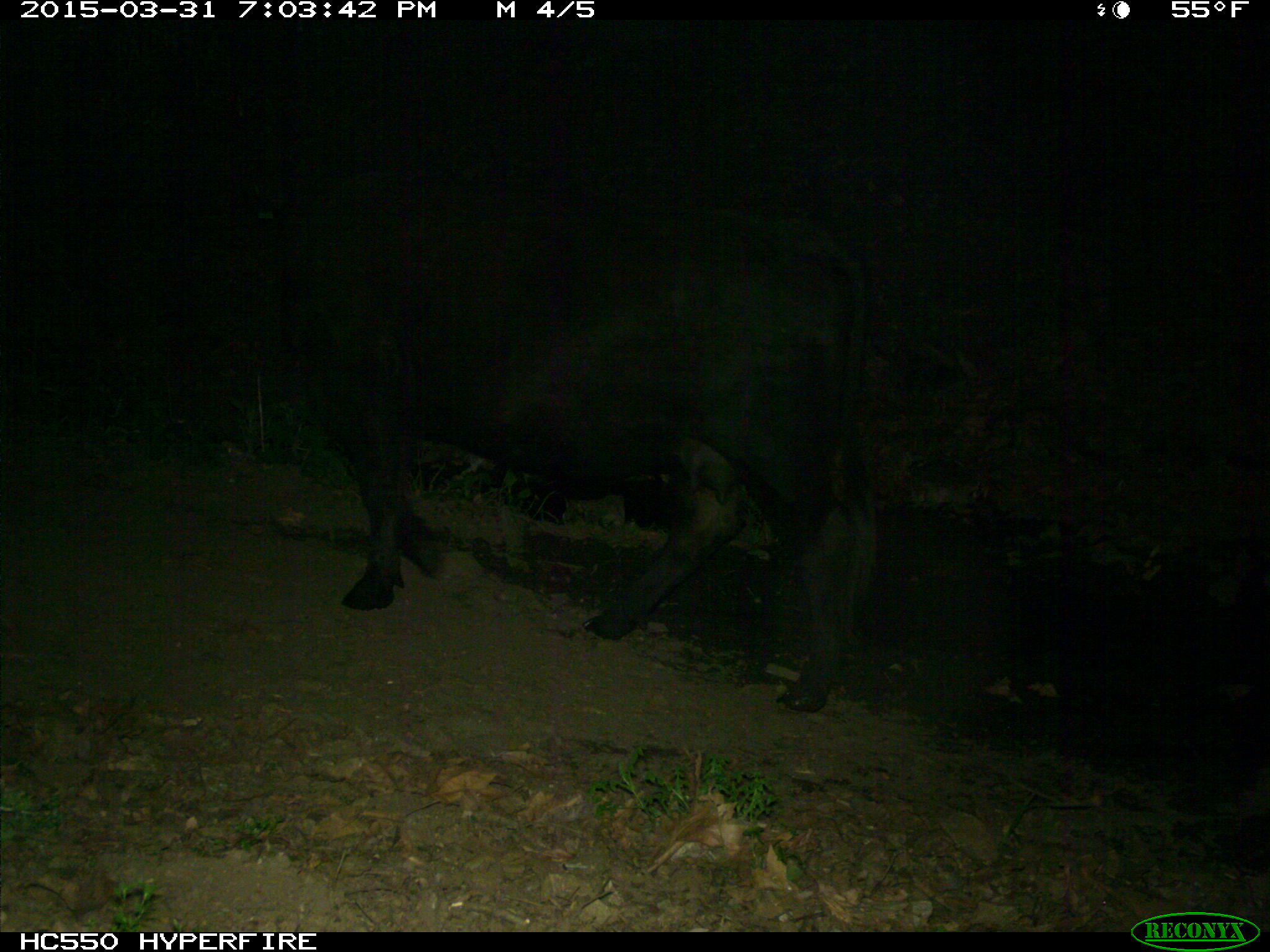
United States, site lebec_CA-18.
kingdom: Animalia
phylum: Chordata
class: Mammalia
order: Artiodactyla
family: Bovidae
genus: Bos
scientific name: Bos taurus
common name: domestic cow